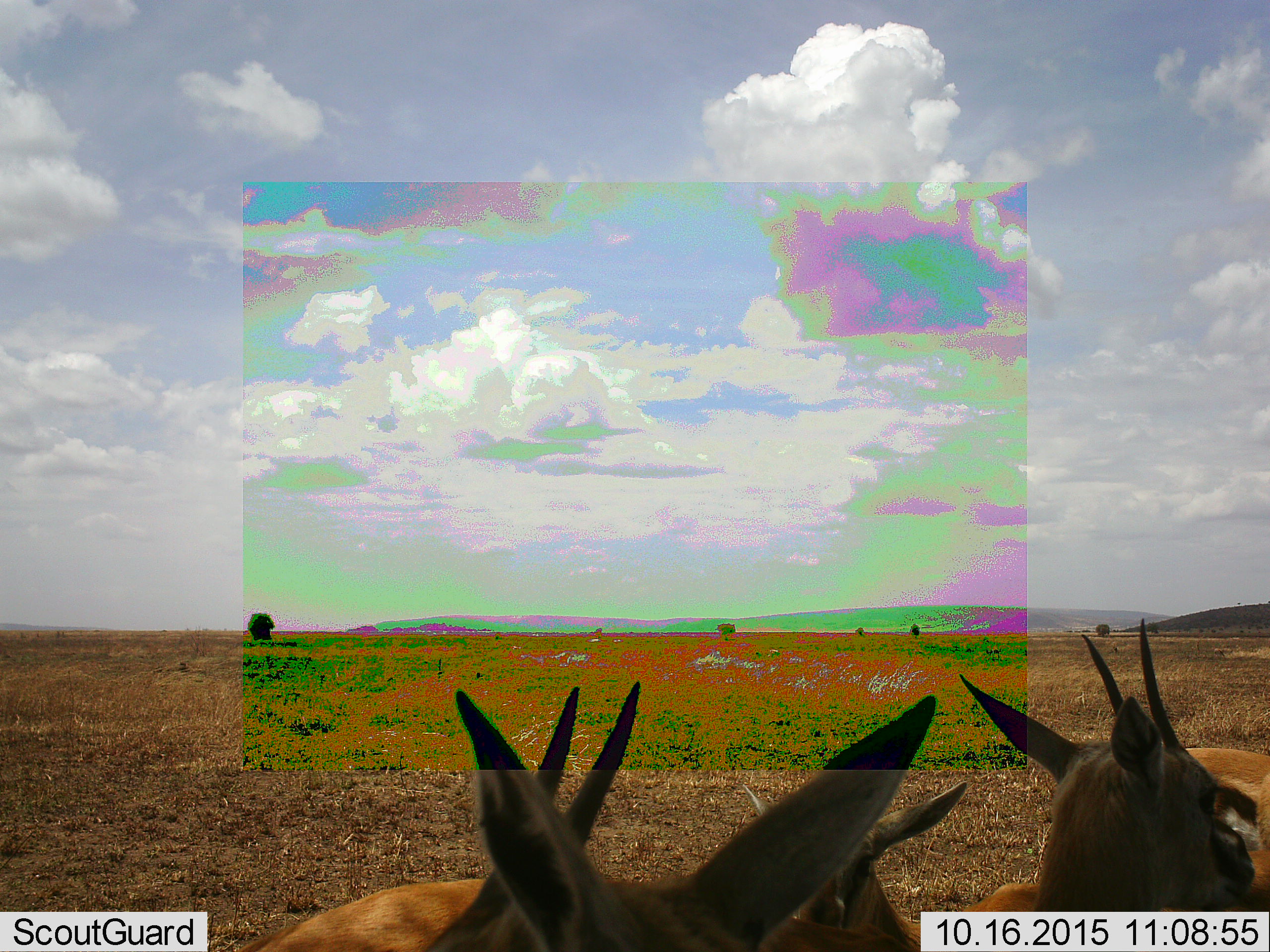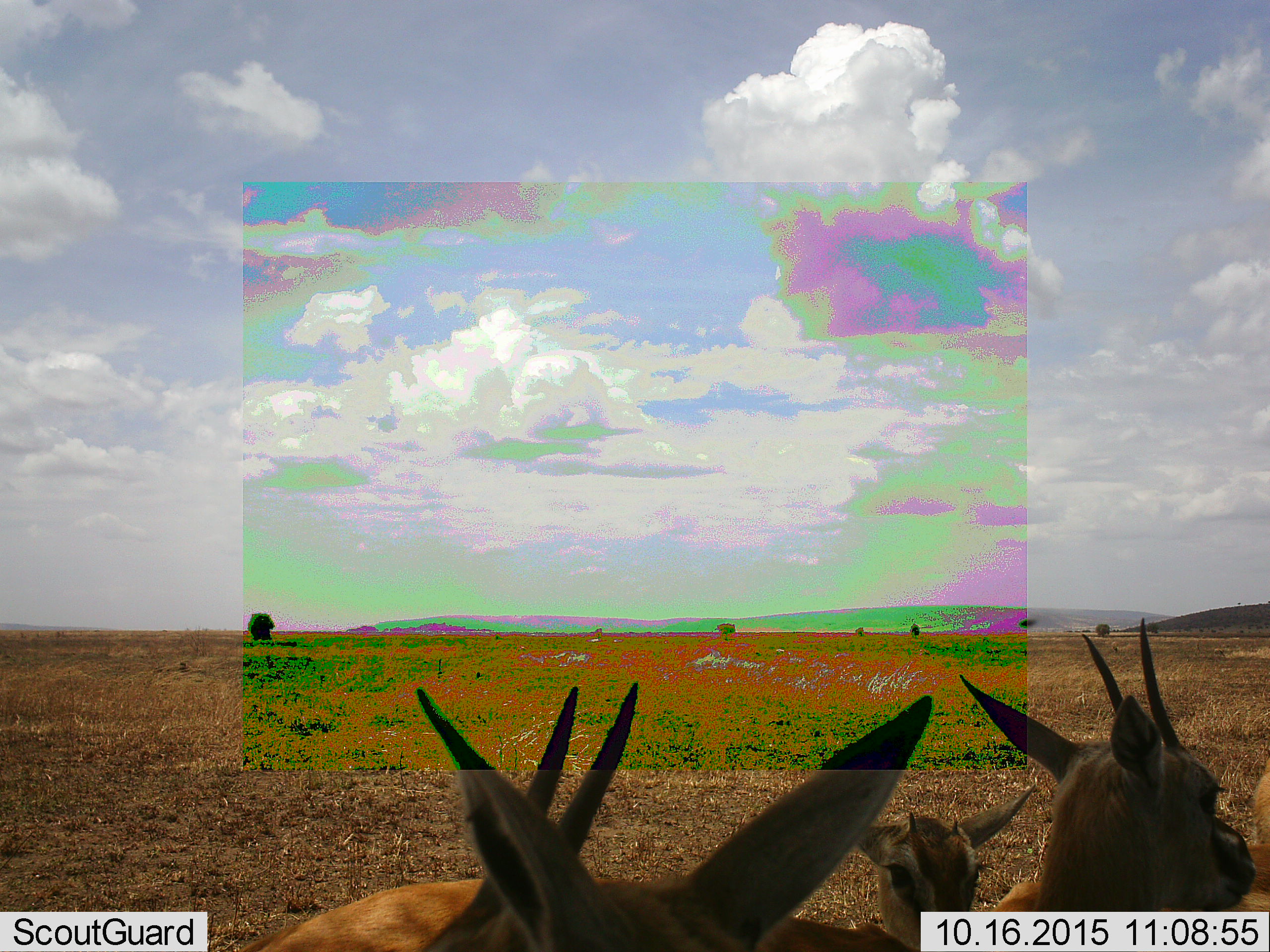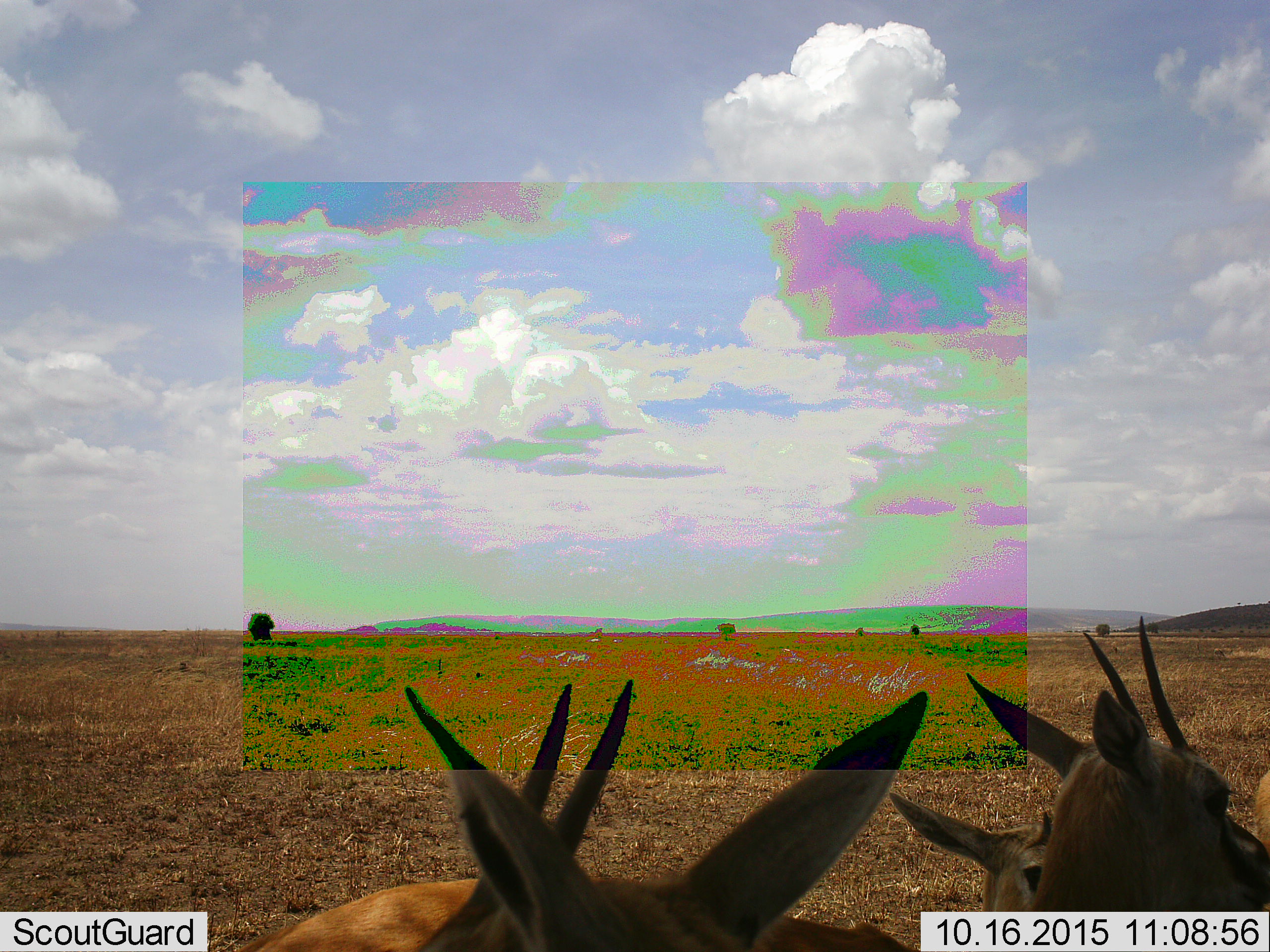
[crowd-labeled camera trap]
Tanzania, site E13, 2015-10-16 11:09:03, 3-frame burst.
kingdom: Animalia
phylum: Chordata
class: Mammalia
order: Artiodactyla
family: Bovidae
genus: Eudorcas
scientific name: Eudorcas thomsonii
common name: thomson's gazelle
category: gazellethomsons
Gazellethomsons (thomson's gazelle) (Eudorcas thomsonii), count 5. Behavior (volunteer vote fractions): standing 91%, resting 0%, moving 36%, interacting 18%. Young present (vote fraction): 55%. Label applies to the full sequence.